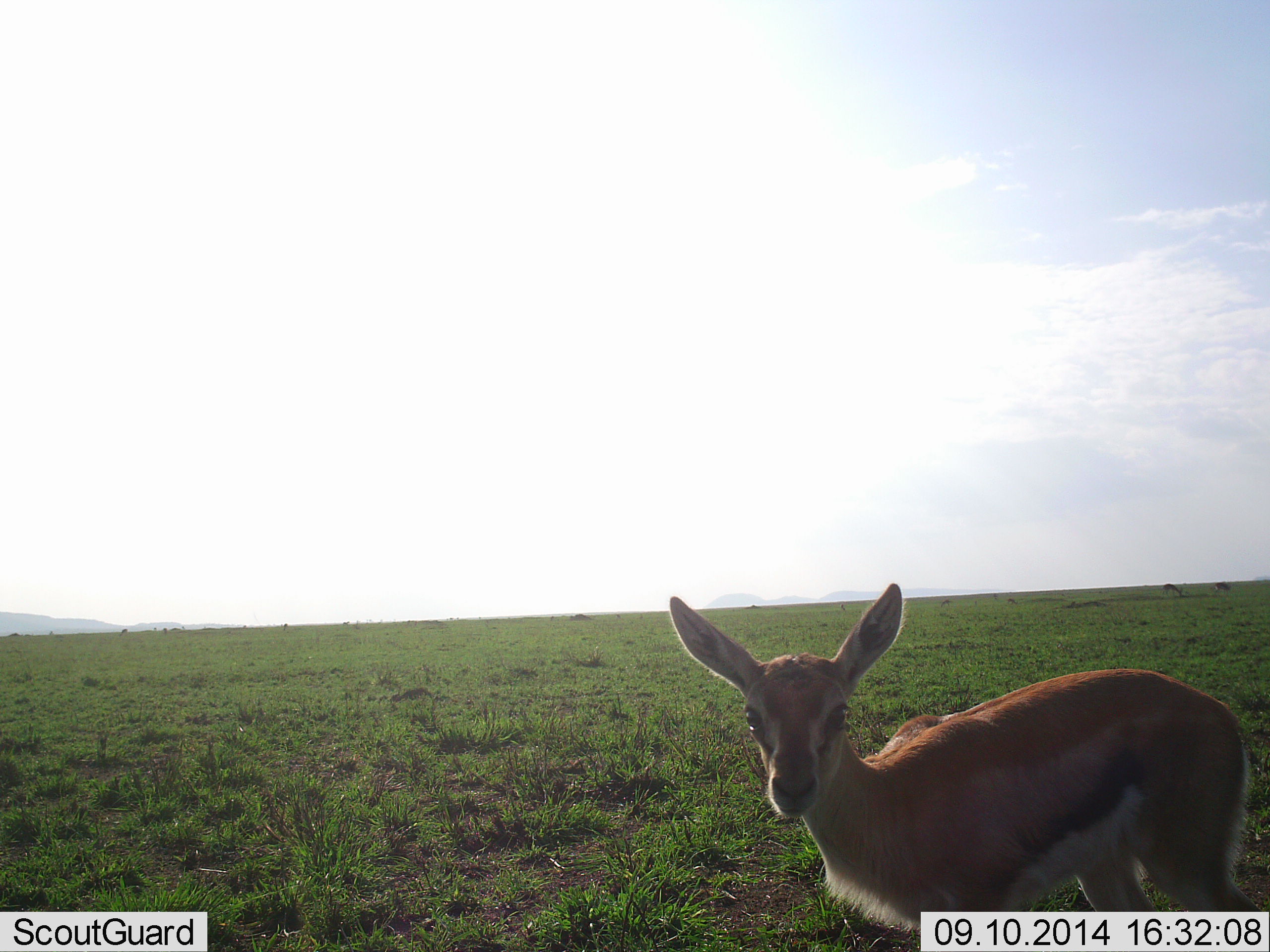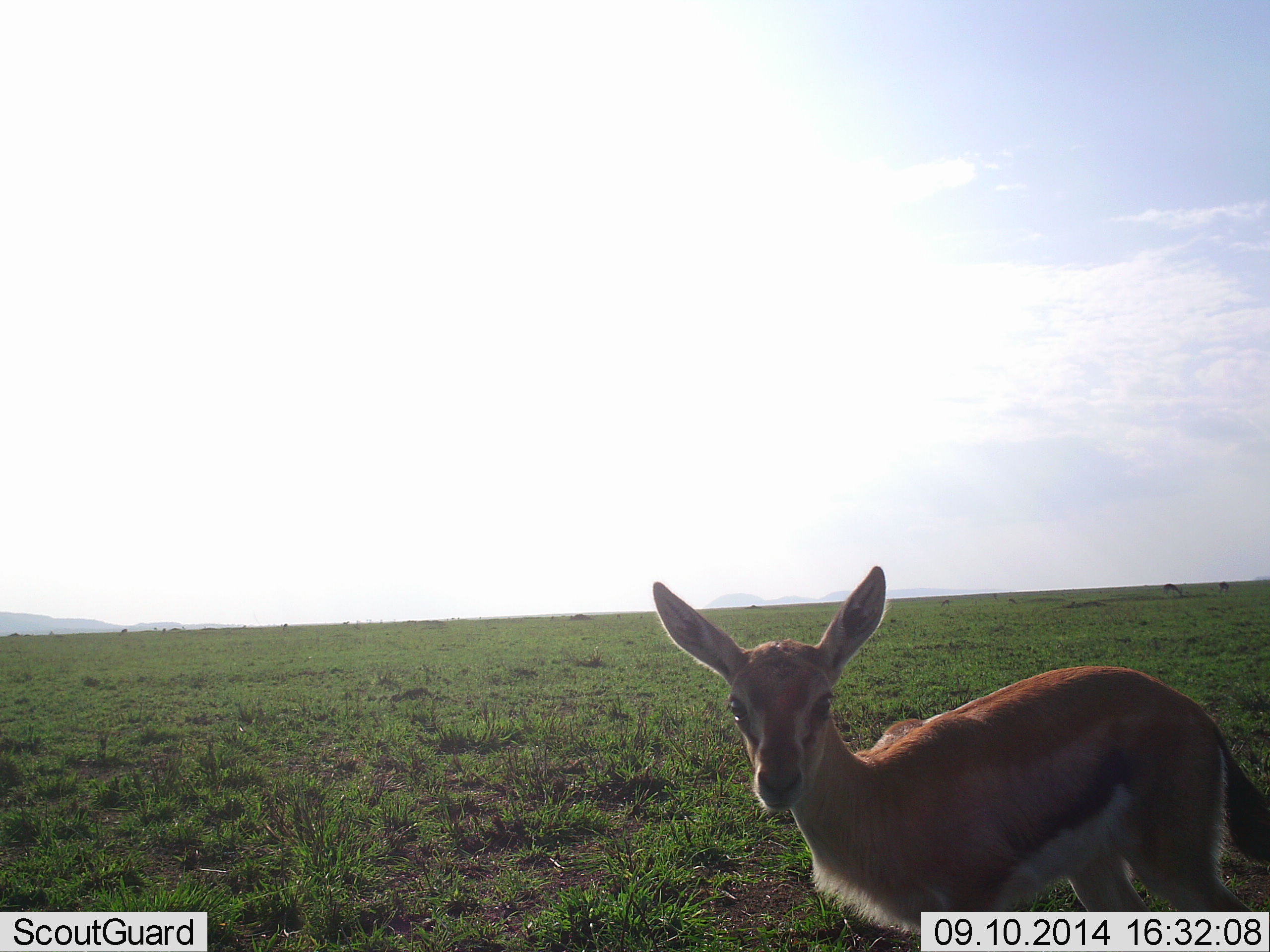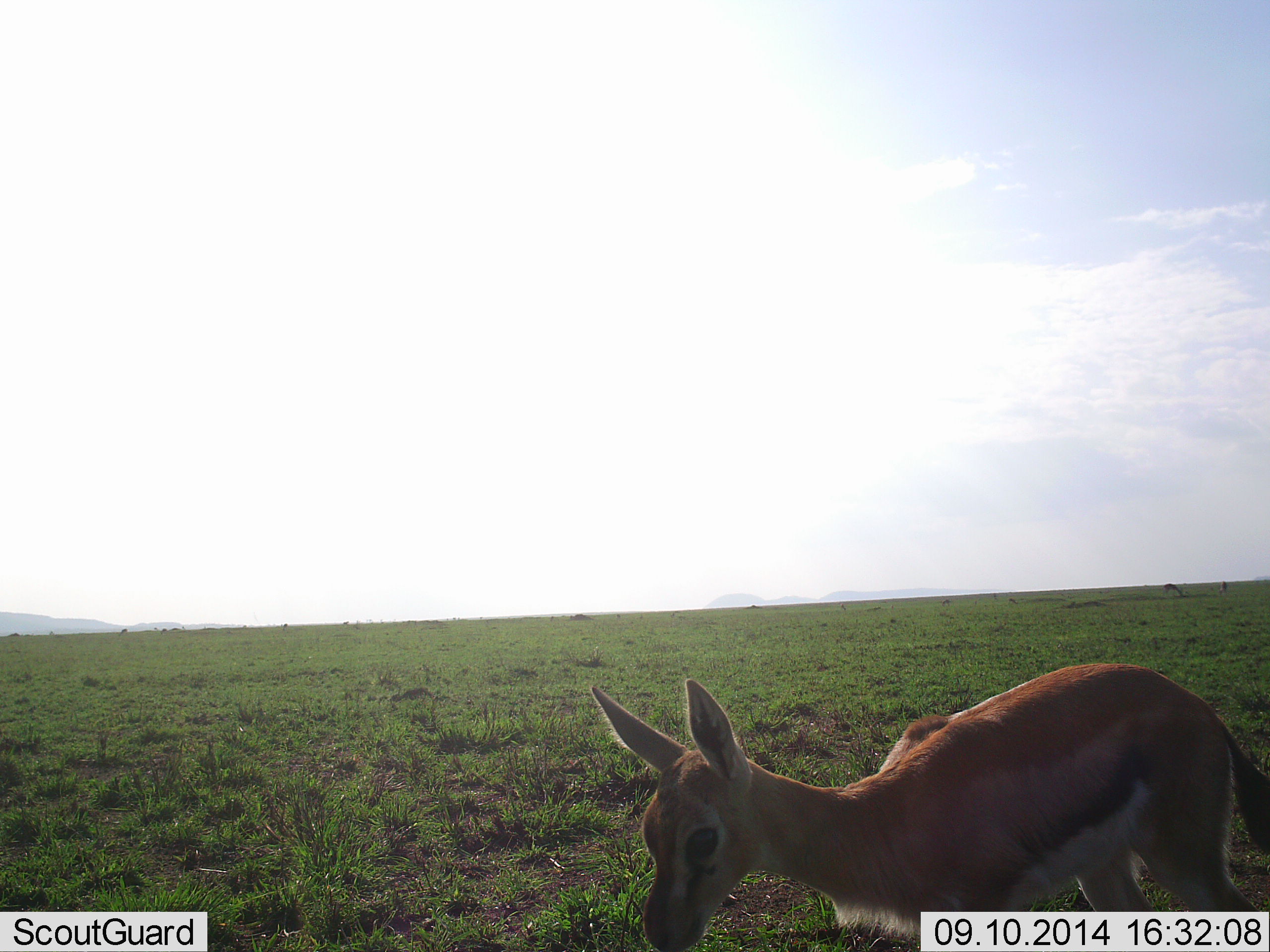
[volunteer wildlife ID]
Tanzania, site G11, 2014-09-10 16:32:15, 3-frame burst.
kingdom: Animalia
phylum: Chordata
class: Mammalia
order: Artiodactyla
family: Bovidae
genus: Eudorcas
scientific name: Eudorcas thomsonii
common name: thomson's gazelle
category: gazellethomsons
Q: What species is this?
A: Gazellethomsons (thomson's gazelle) (Eudorcas thomsonii).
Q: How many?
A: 1.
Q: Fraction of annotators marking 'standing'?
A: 100%.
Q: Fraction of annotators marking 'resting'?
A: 0%.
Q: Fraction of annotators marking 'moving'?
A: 0%.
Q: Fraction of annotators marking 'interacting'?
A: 0%.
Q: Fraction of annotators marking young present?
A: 11%.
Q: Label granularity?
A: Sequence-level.